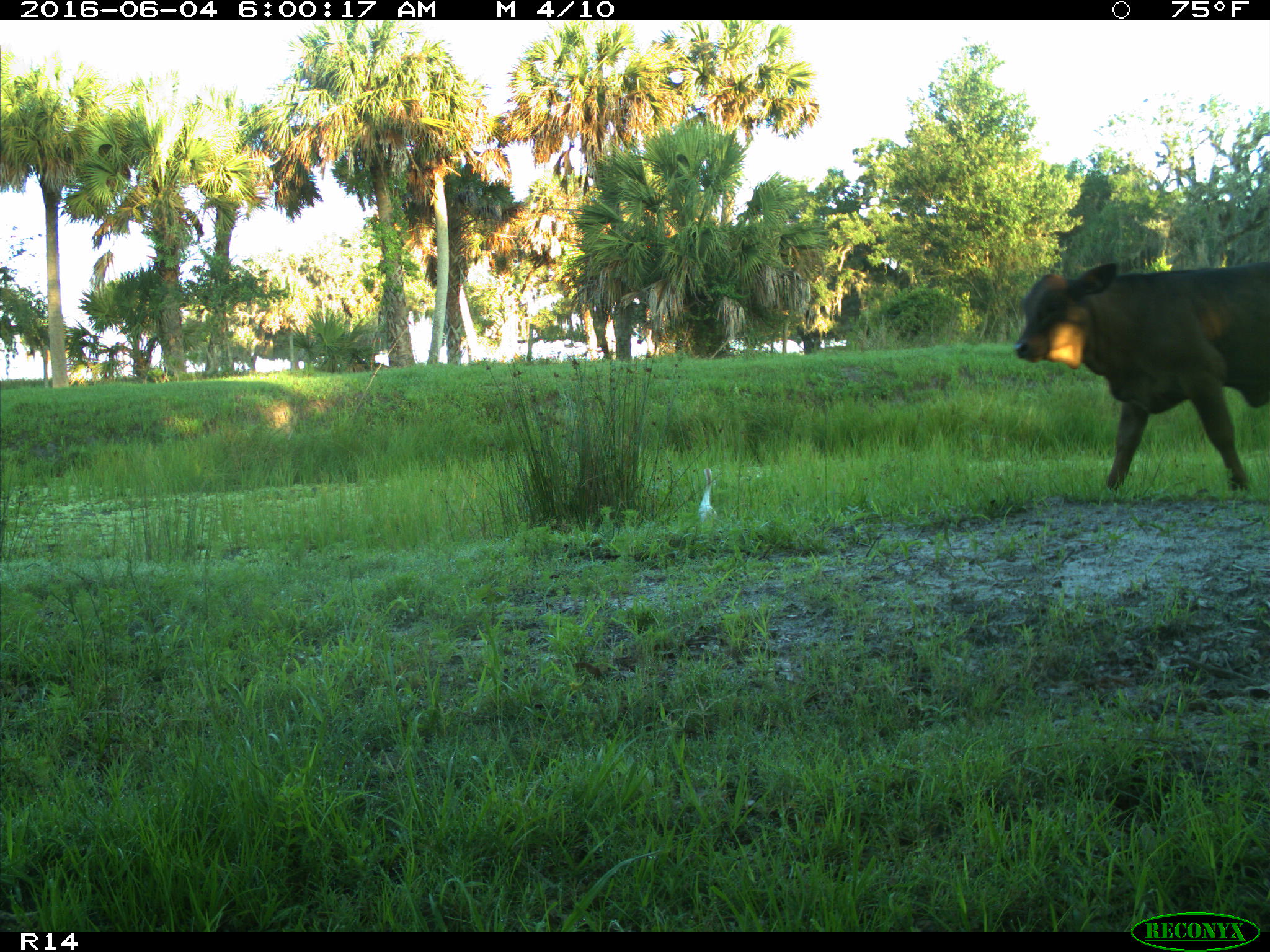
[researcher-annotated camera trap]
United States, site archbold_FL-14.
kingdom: Animalia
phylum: Chordata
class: Mammalia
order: Artiodactyla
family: Bovidae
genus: Bos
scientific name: Bos taurus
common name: domestic cow